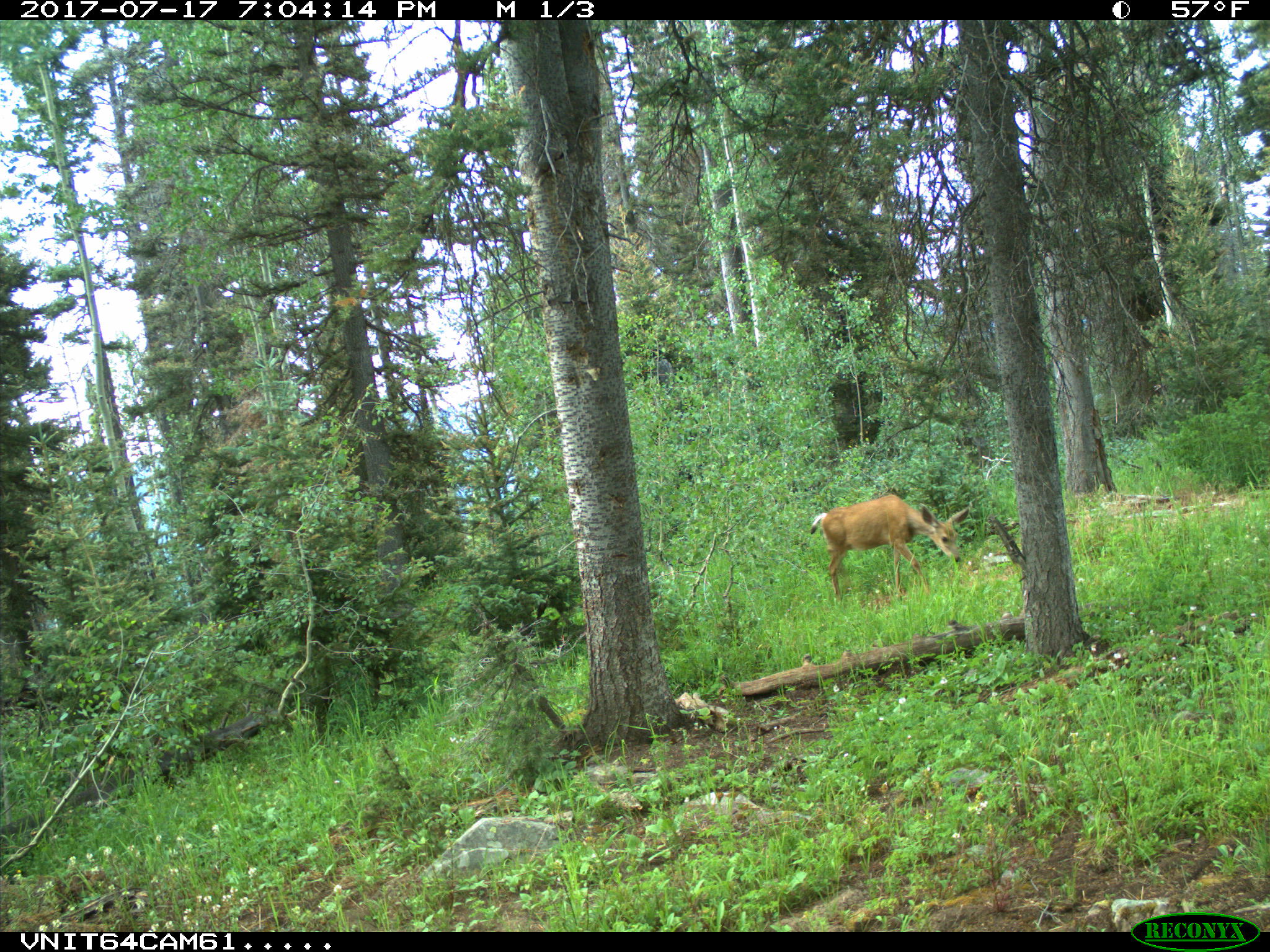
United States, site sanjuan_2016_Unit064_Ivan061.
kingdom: Animalia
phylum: Chordata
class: Mammalia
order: Artiodactyla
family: Cervidae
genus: Odocoileus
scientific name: Odocoileus hemionus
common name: mule deer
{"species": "Odocoileus hemionus (mule deer)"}